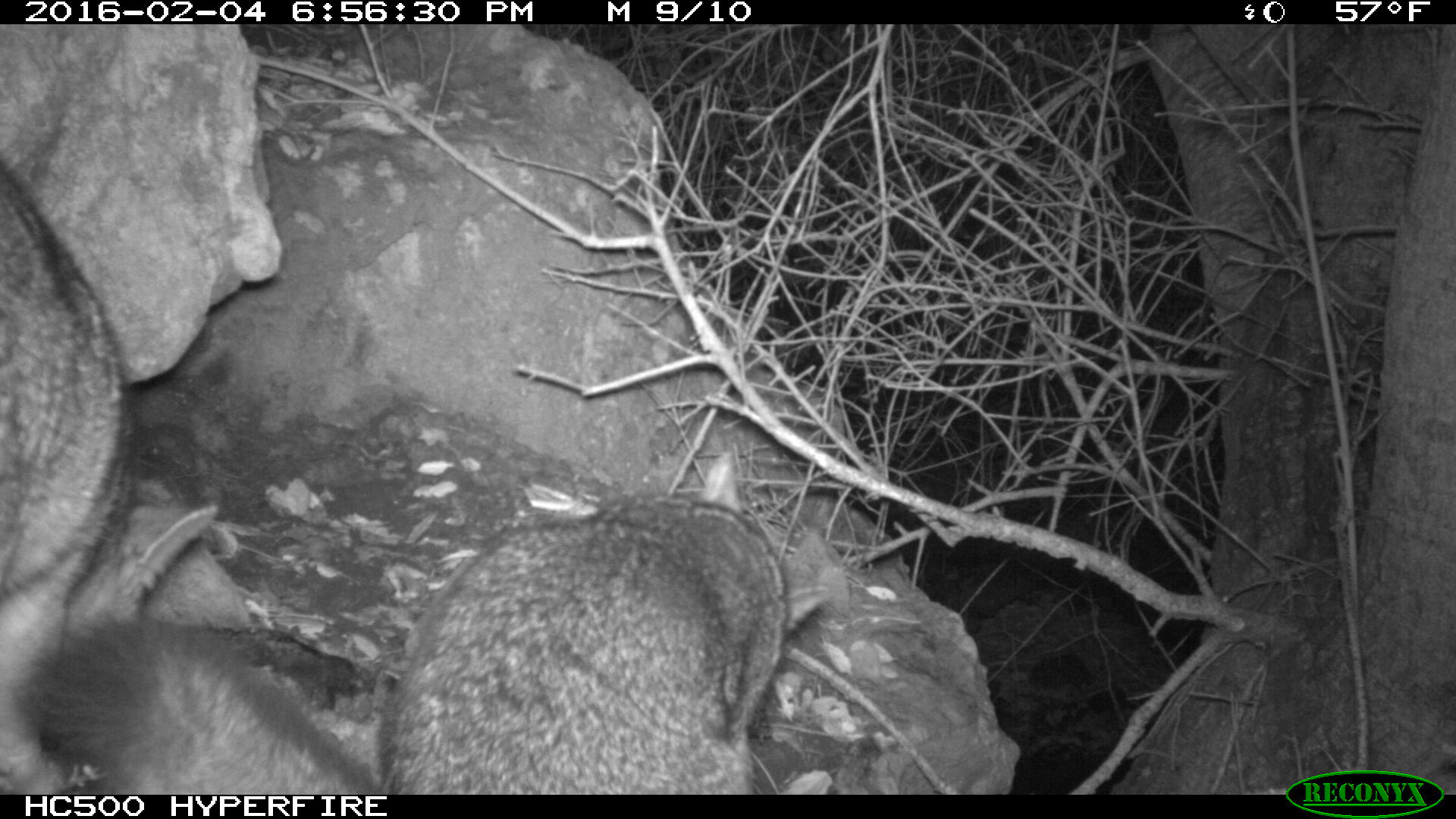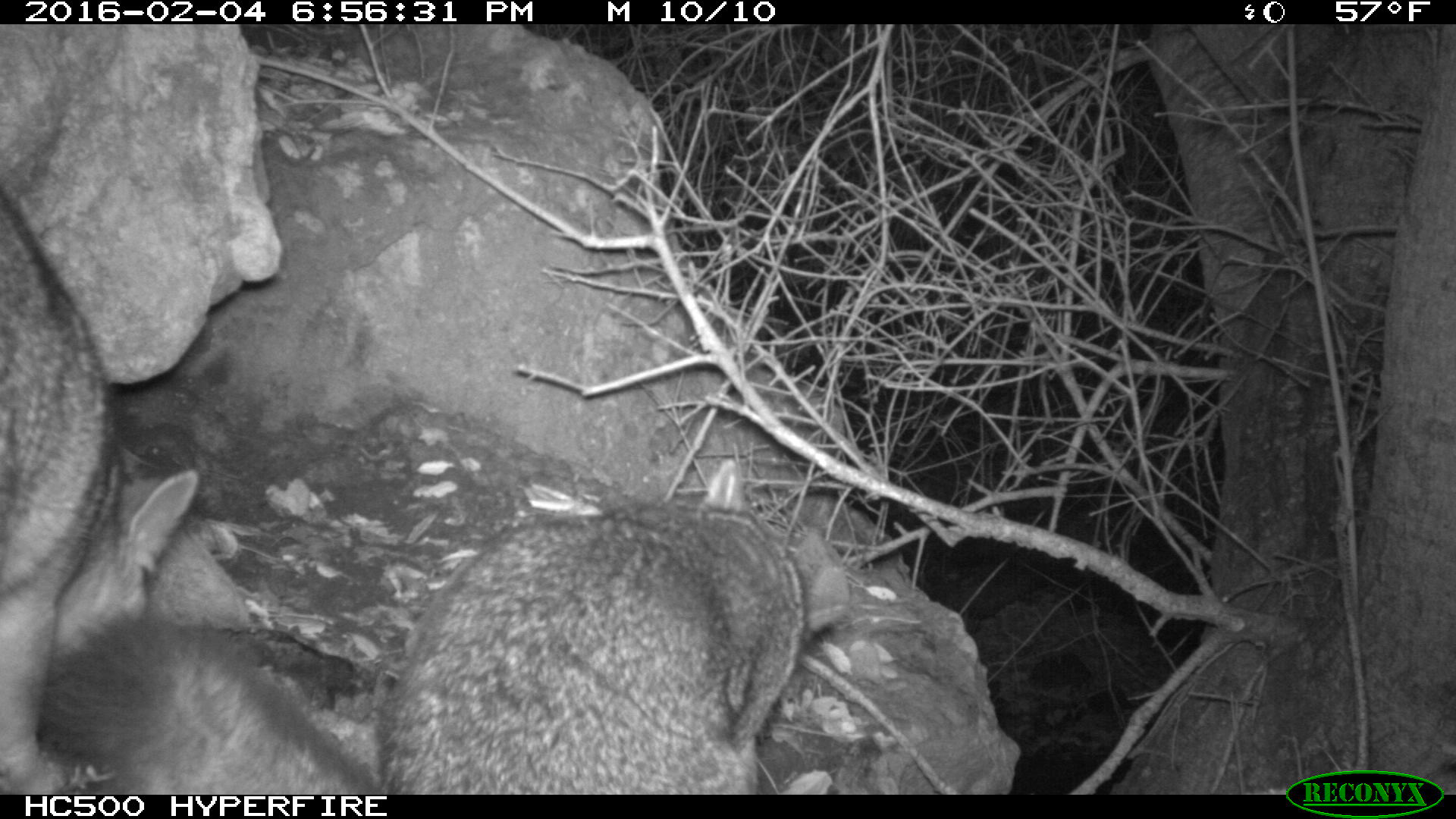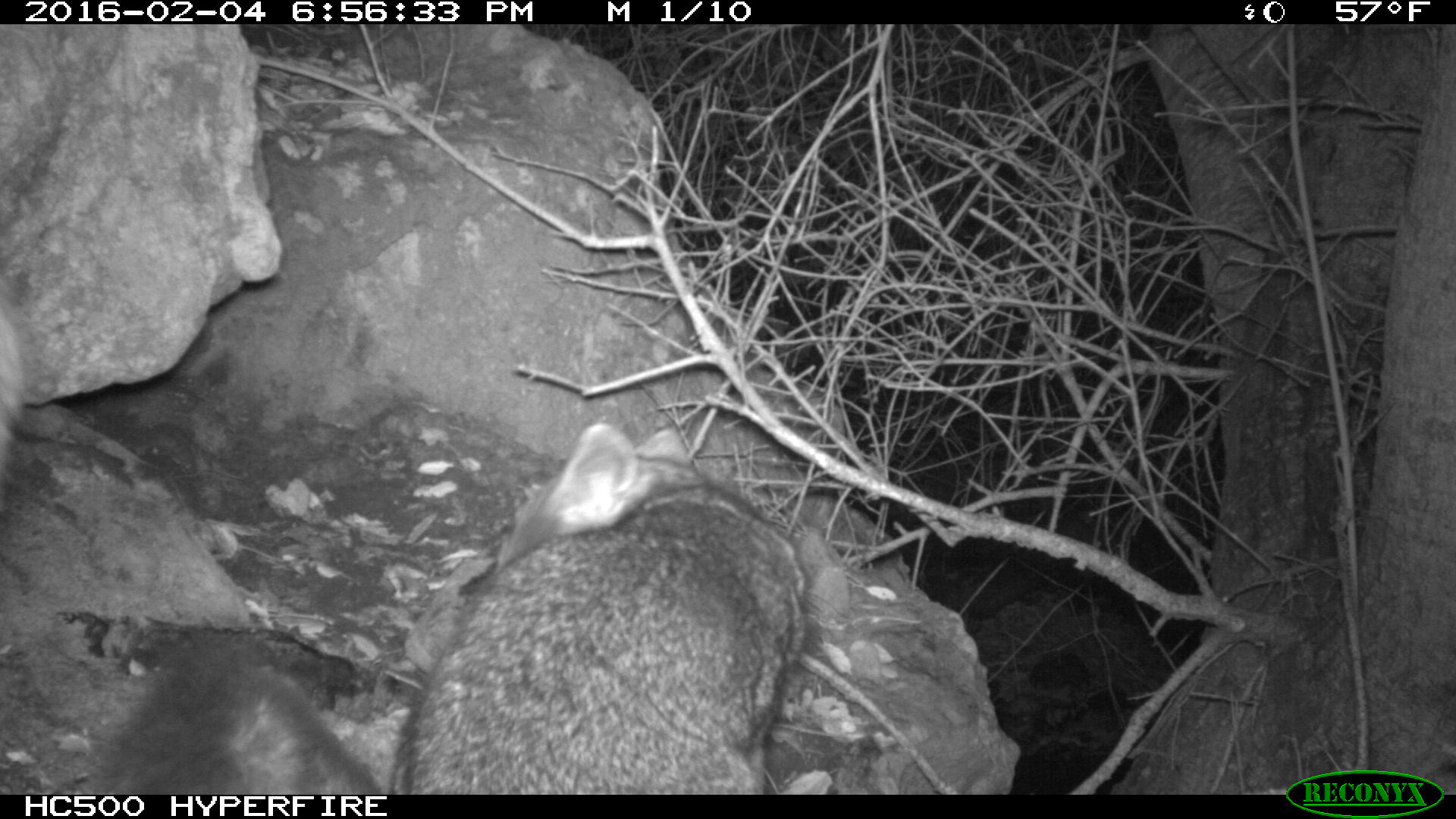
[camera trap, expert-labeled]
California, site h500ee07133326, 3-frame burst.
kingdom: Animalia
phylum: Chordata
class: Mammalia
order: Carnivora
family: Canidae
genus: Urocyon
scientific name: Urocyon littoralis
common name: island fox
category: fox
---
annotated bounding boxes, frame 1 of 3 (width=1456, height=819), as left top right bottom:
fox: 30 451 830 794; 0 161 218 794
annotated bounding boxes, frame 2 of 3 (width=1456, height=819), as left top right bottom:
fox: 35 457 848 795; 0 185 199 794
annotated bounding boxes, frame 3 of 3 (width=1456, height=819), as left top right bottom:
fox: 95 420 810 794; 0 281 24 466